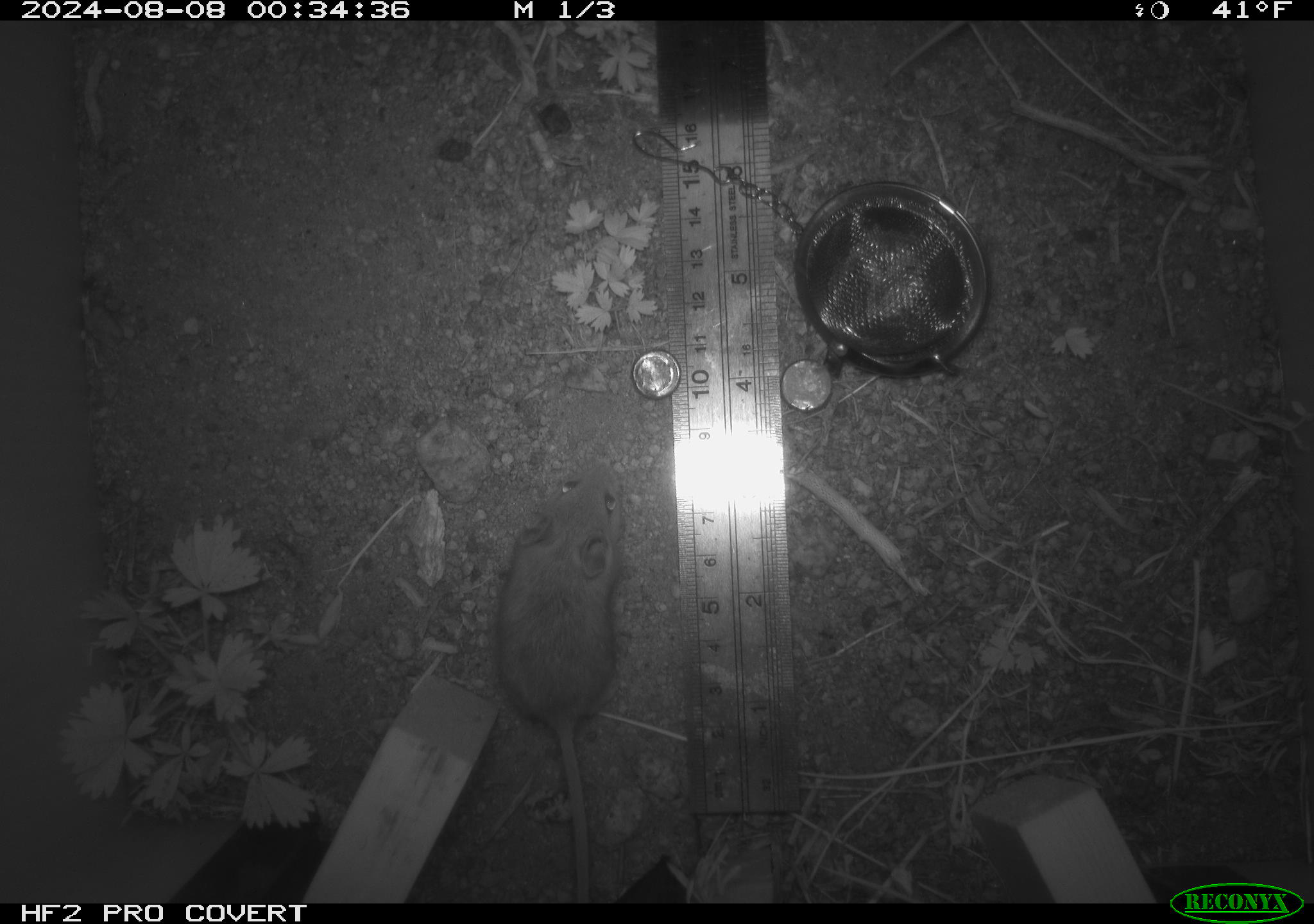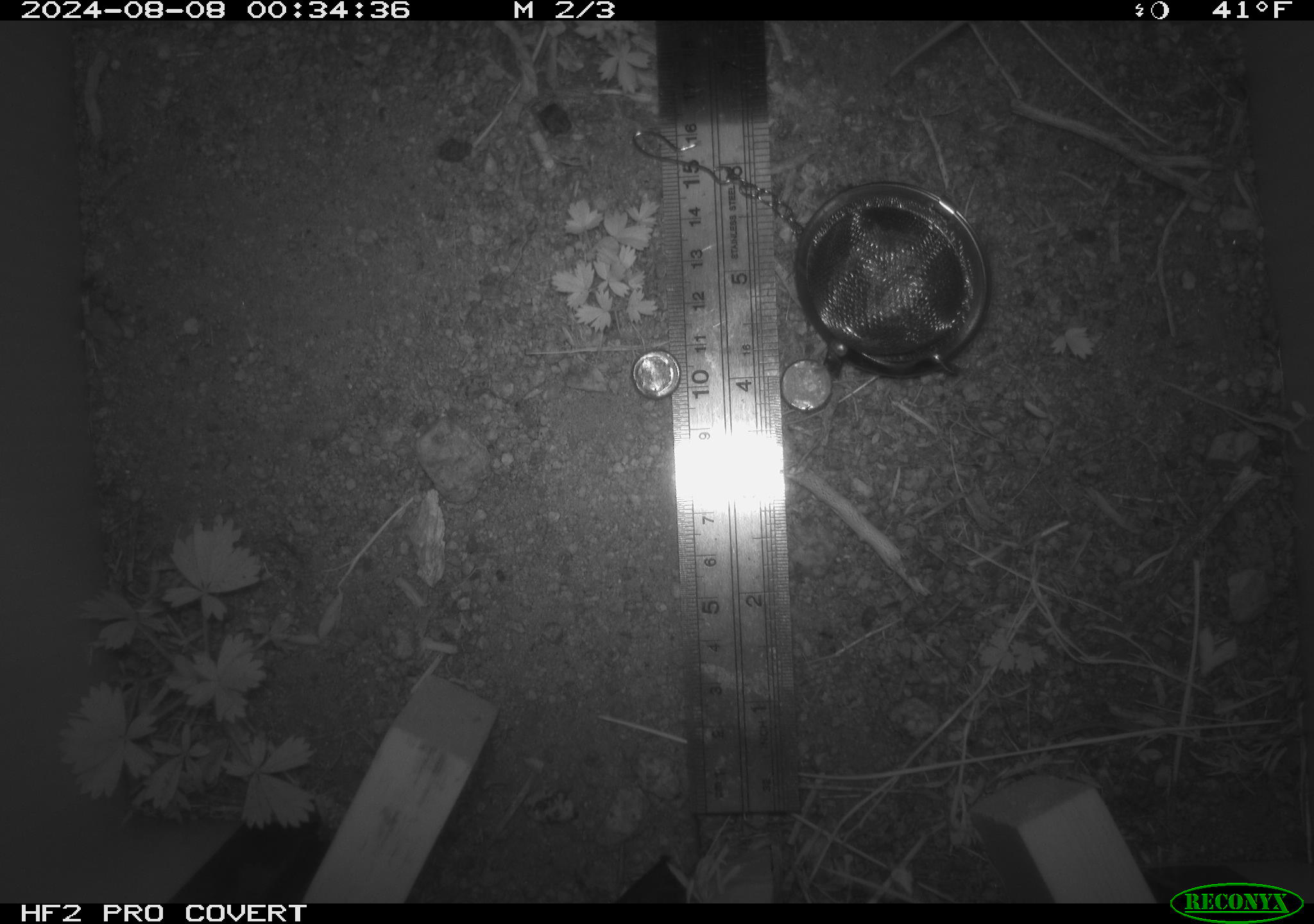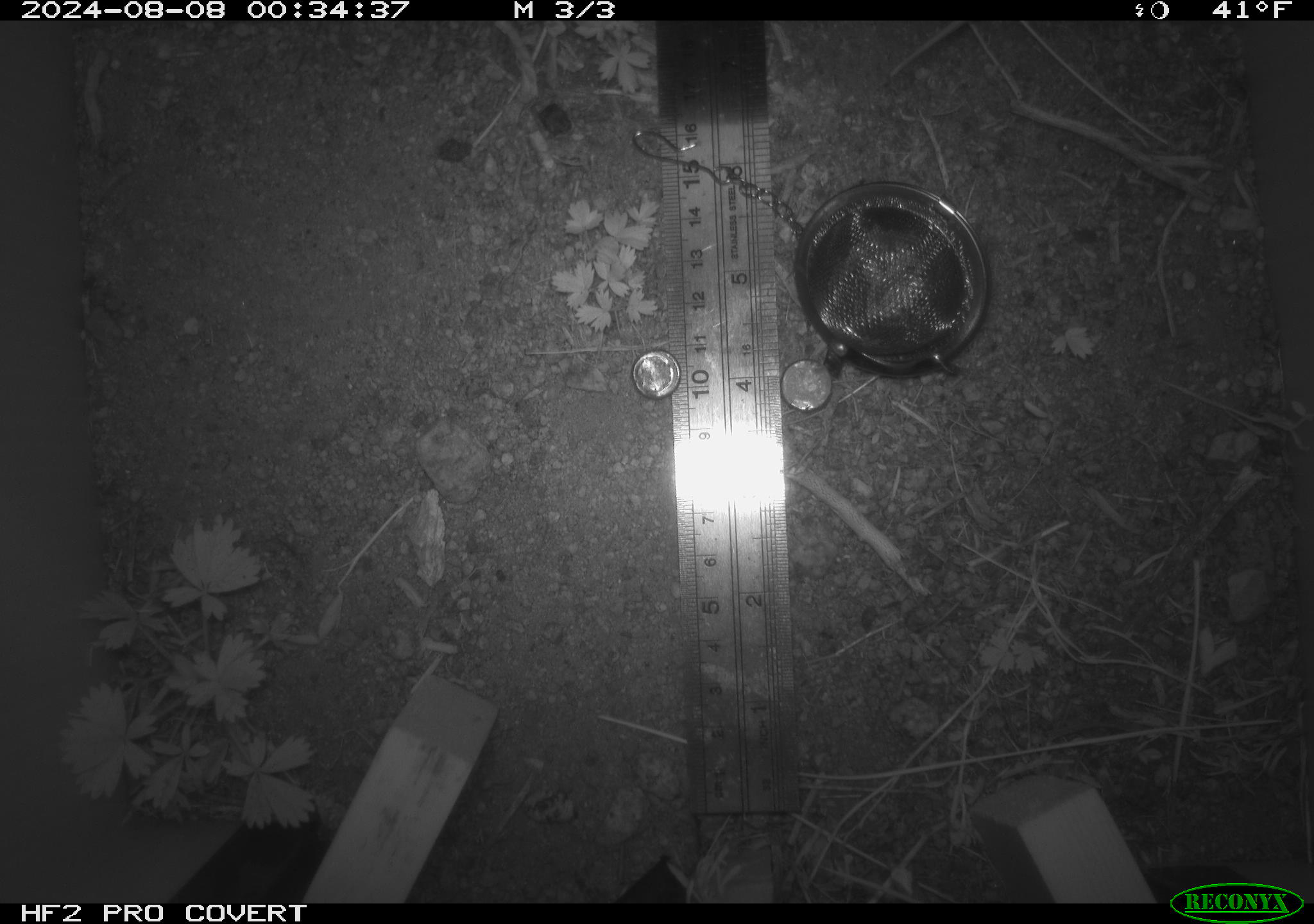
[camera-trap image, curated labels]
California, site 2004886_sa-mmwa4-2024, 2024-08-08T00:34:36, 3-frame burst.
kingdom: Animalia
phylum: Chordata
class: Mammalia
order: Rodentia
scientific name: Rodentia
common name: mouse species